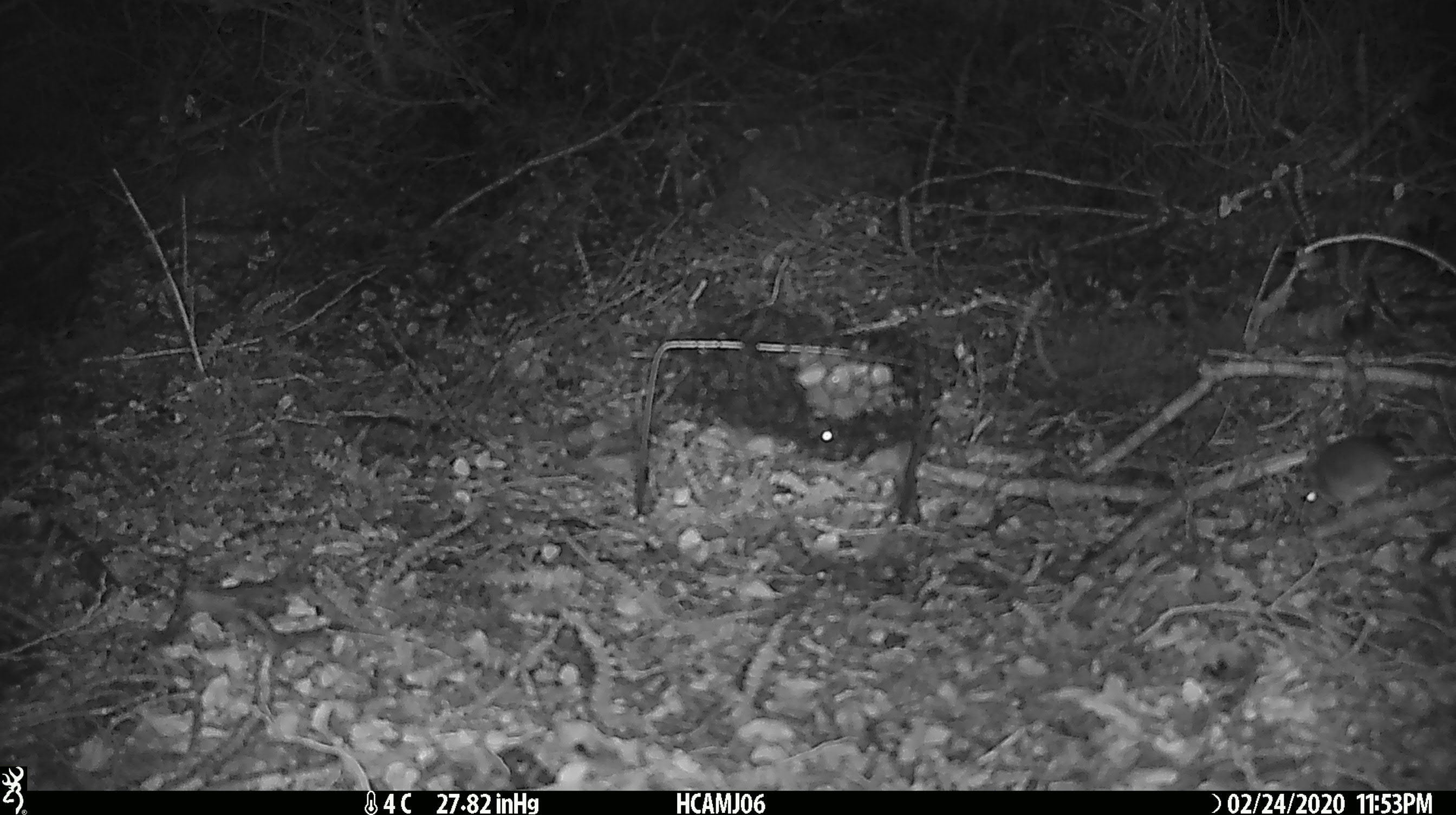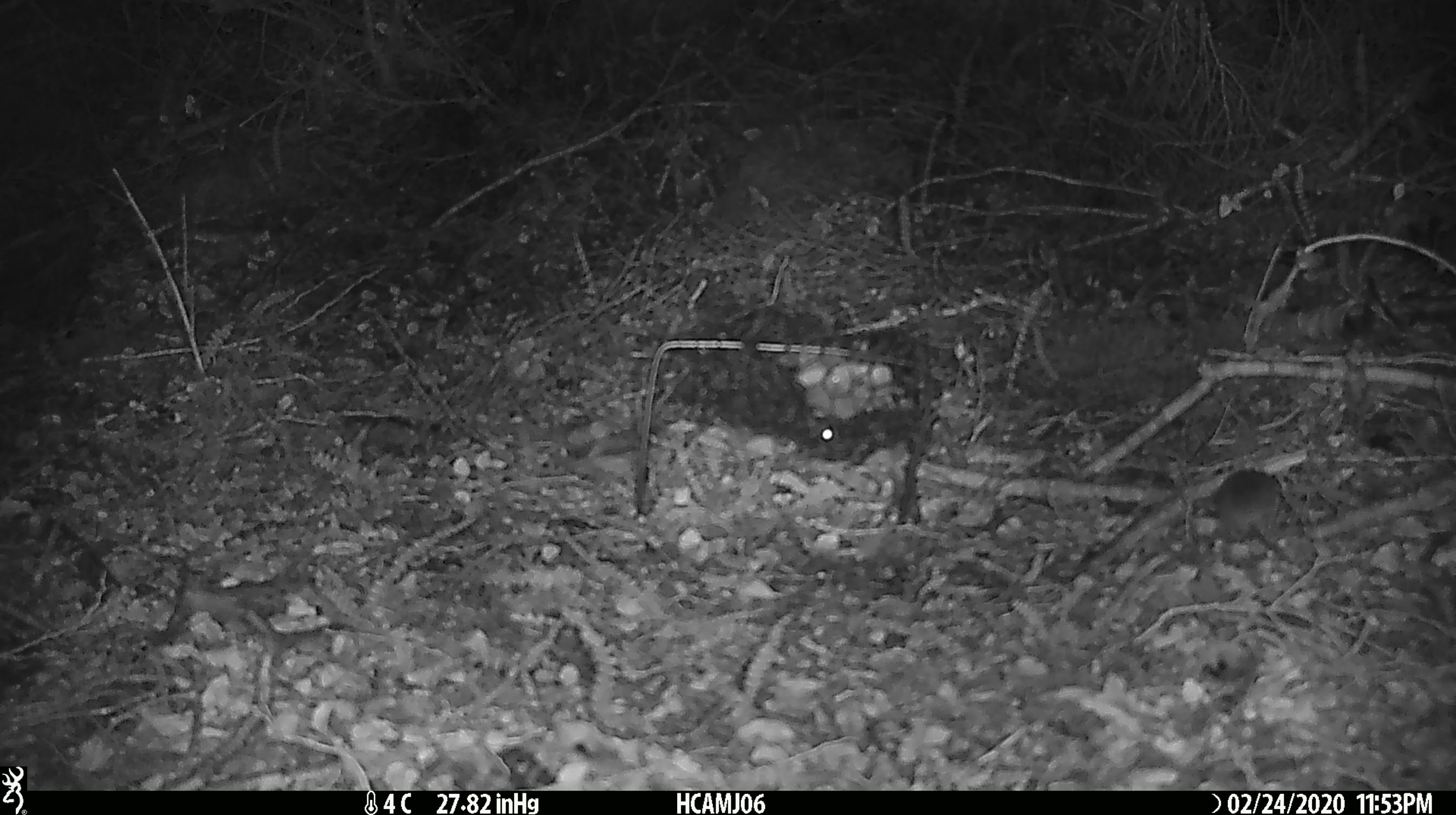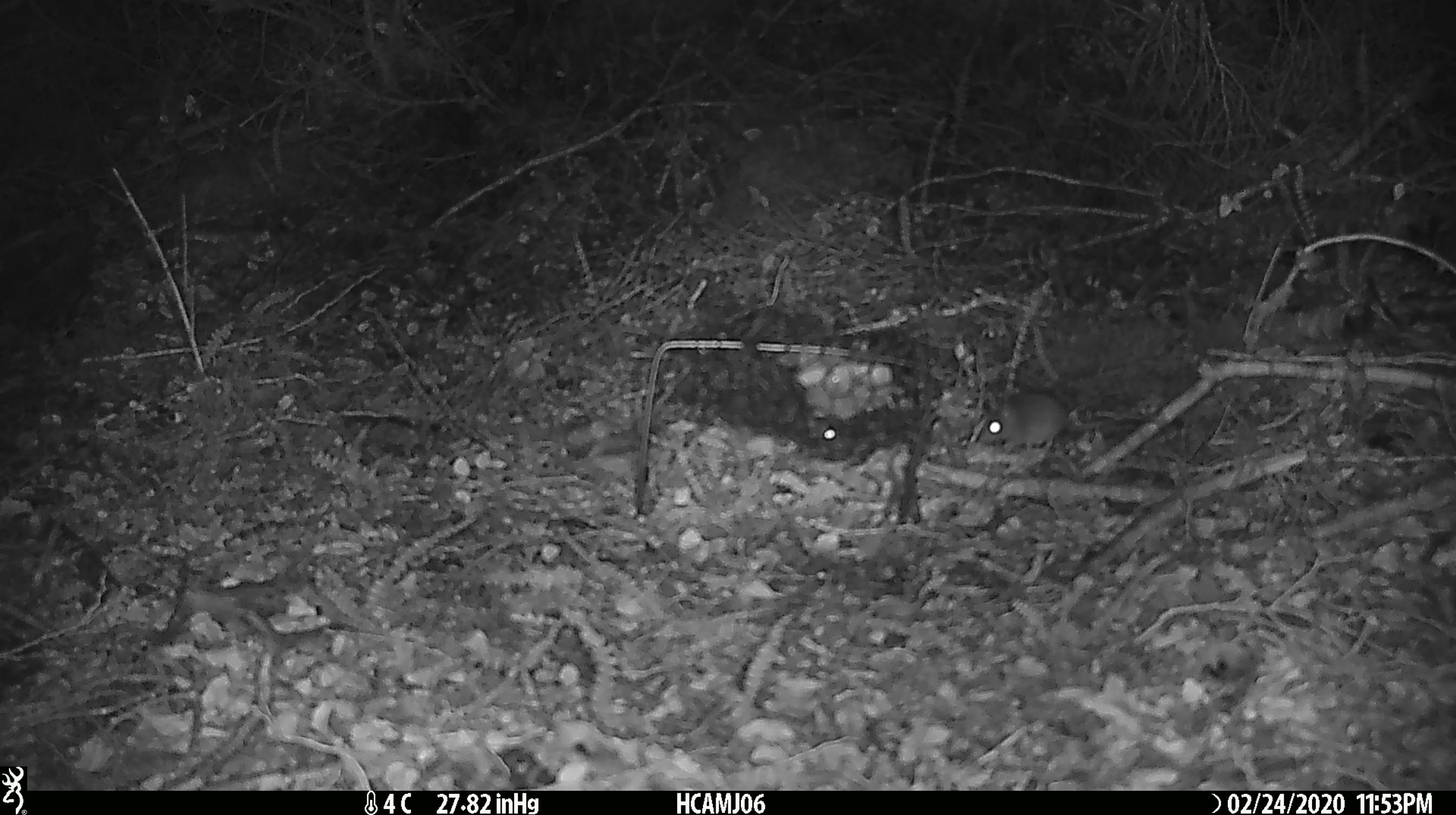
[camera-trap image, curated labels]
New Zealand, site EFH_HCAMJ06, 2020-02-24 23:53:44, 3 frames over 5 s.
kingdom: Animalia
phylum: Chordata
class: Mammalia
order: Rodentia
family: Muridae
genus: Mus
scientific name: Mus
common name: mouse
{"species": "mouse (Mus)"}